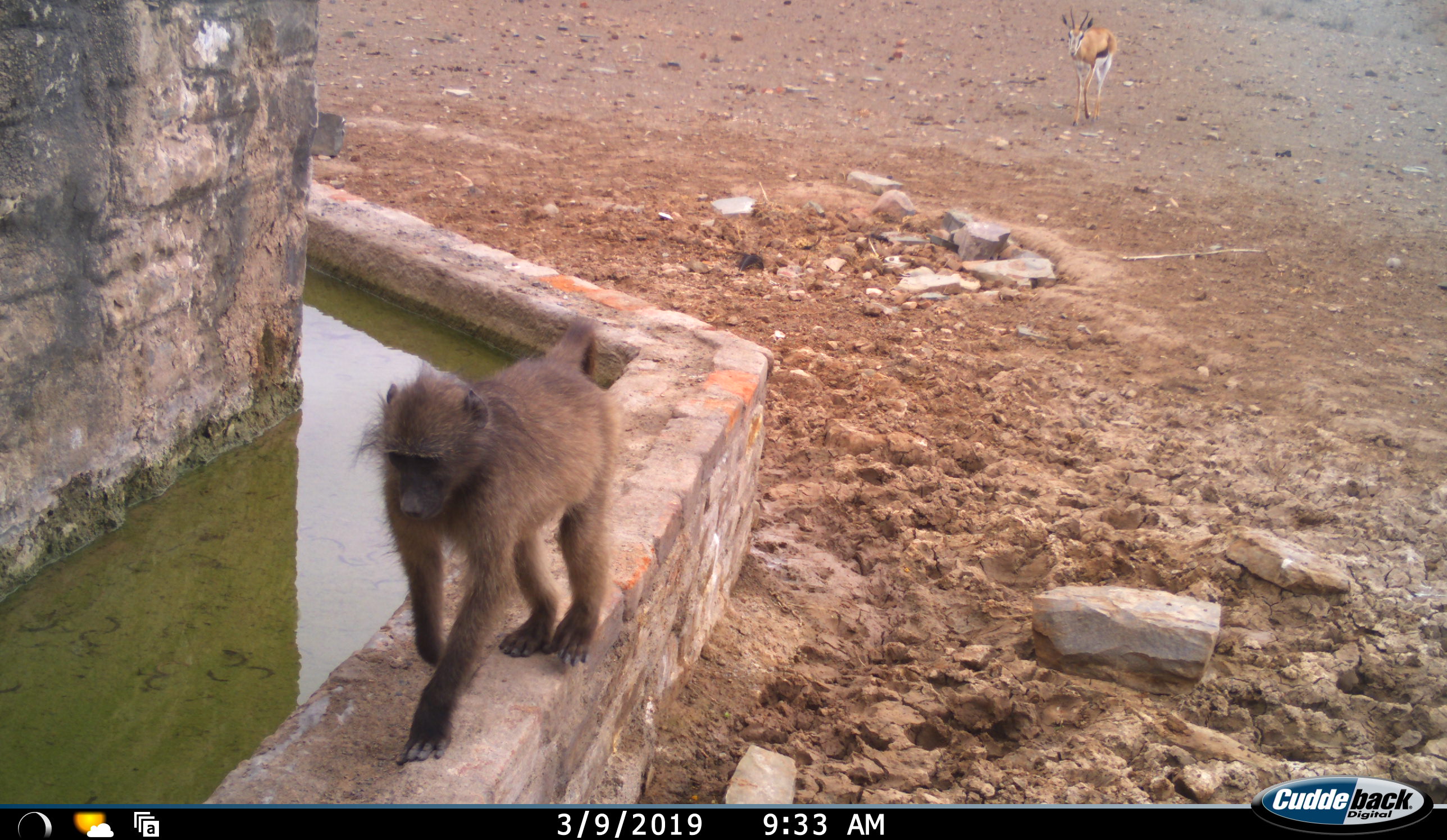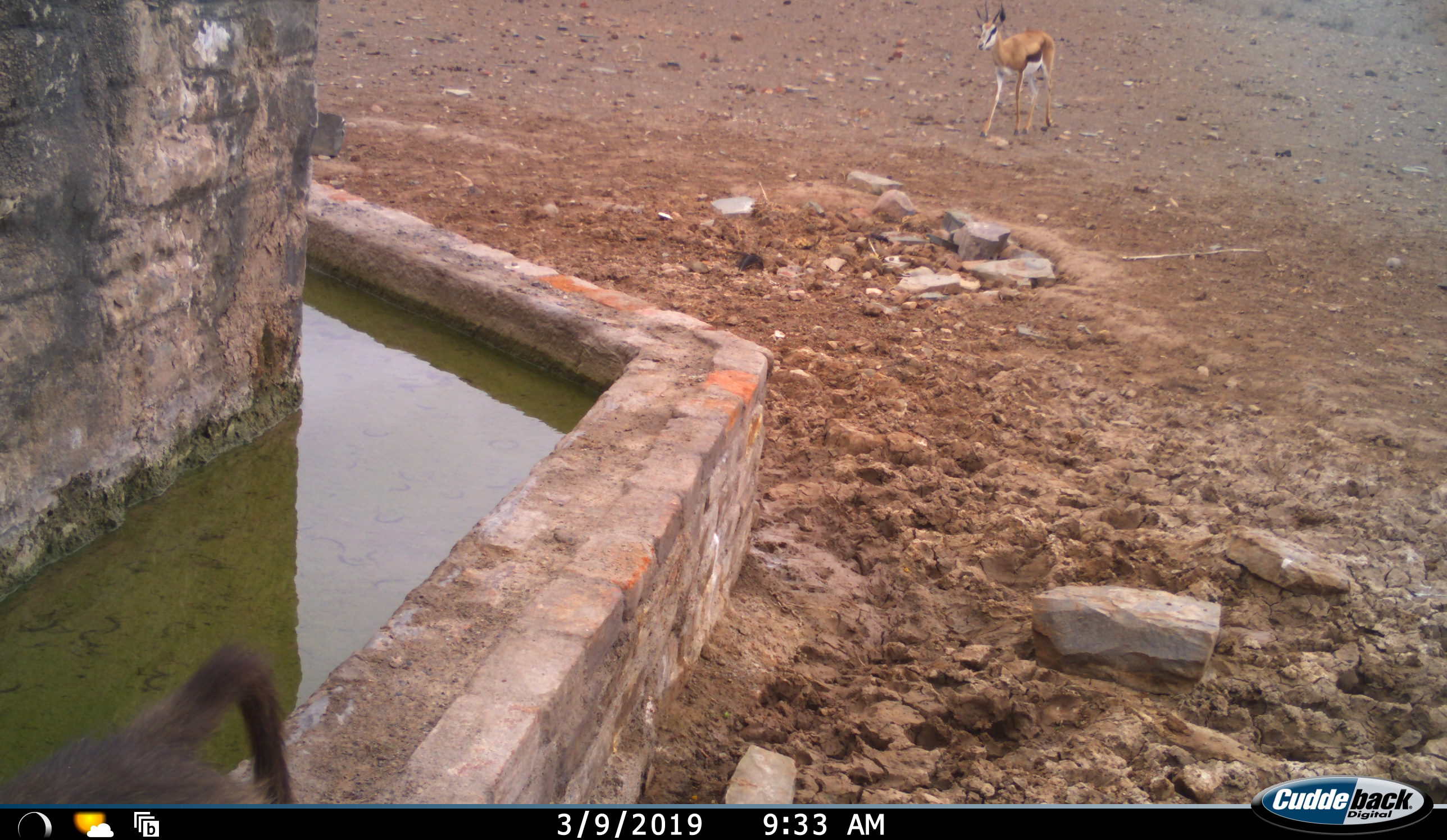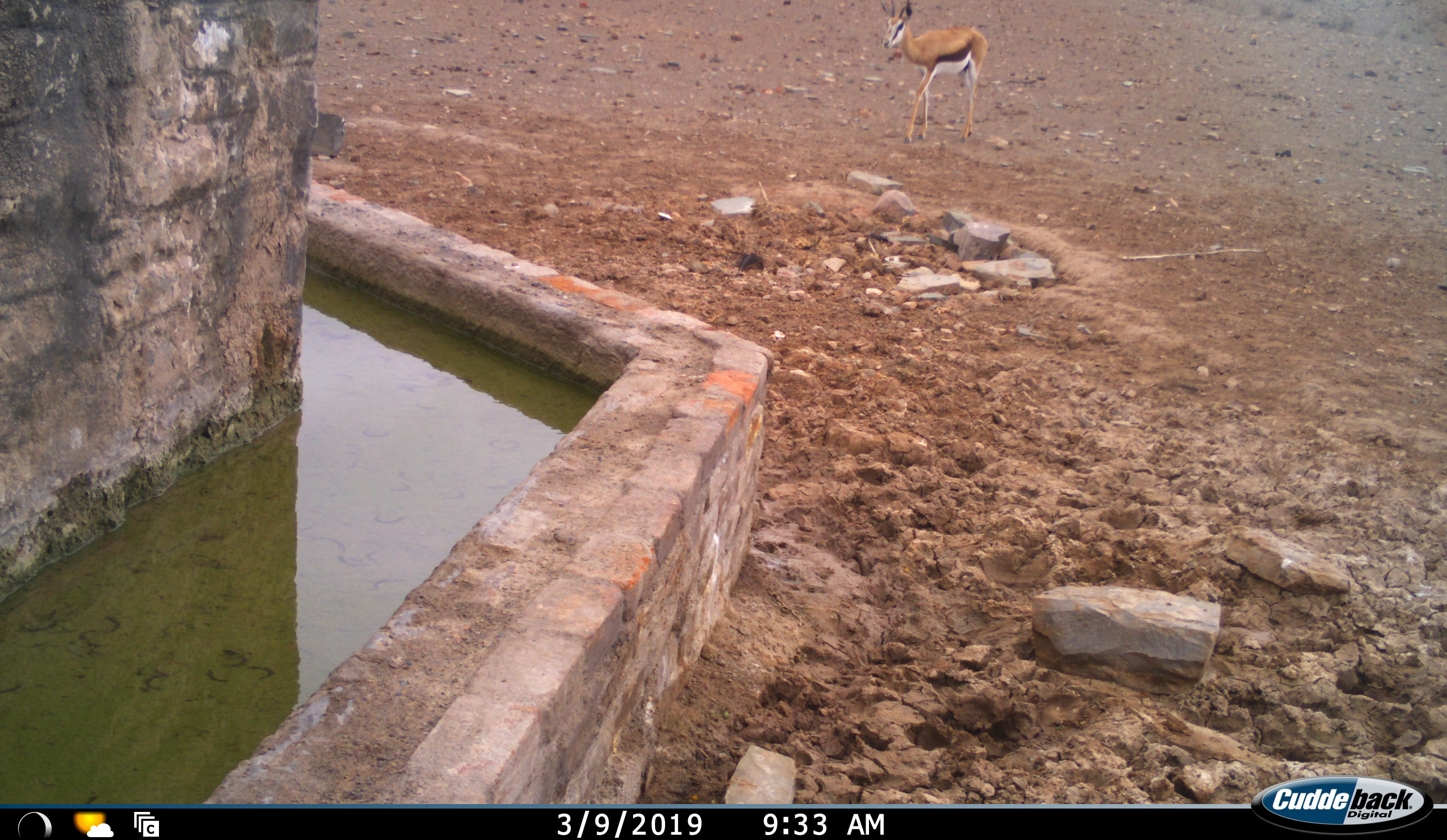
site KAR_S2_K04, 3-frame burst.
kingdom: Animalia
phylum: Chordata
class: Mammalia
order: Primates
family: Cercopithecidae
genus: Papio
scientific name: Papio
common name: baboon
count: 1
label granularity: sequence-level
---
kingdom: Animalia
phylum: Chordata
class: Mammalia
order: Artiodactyla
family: Bovidae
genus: Antidorcas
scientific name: Antidorcas marsupialis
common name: springbok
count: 1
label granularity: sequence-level